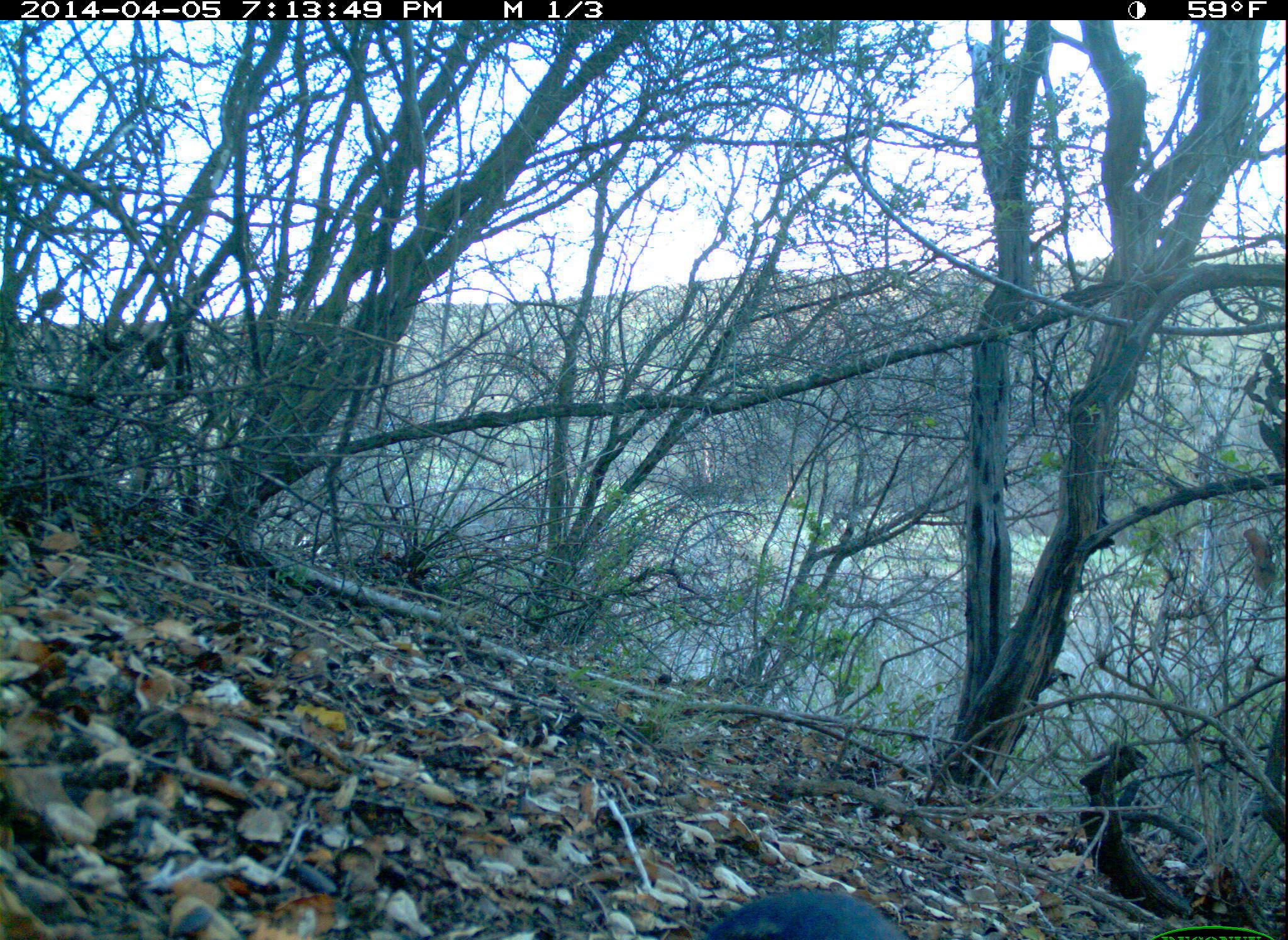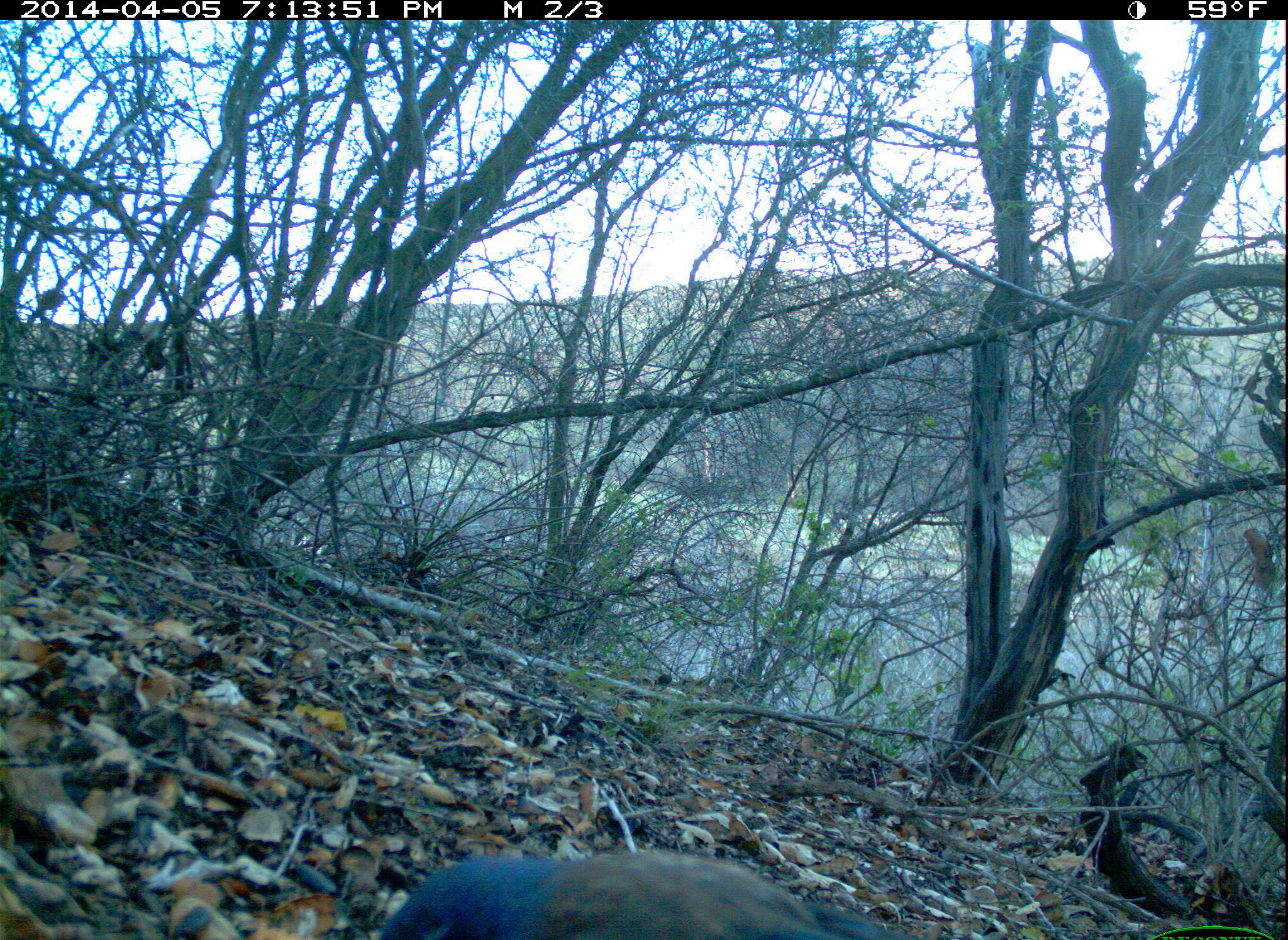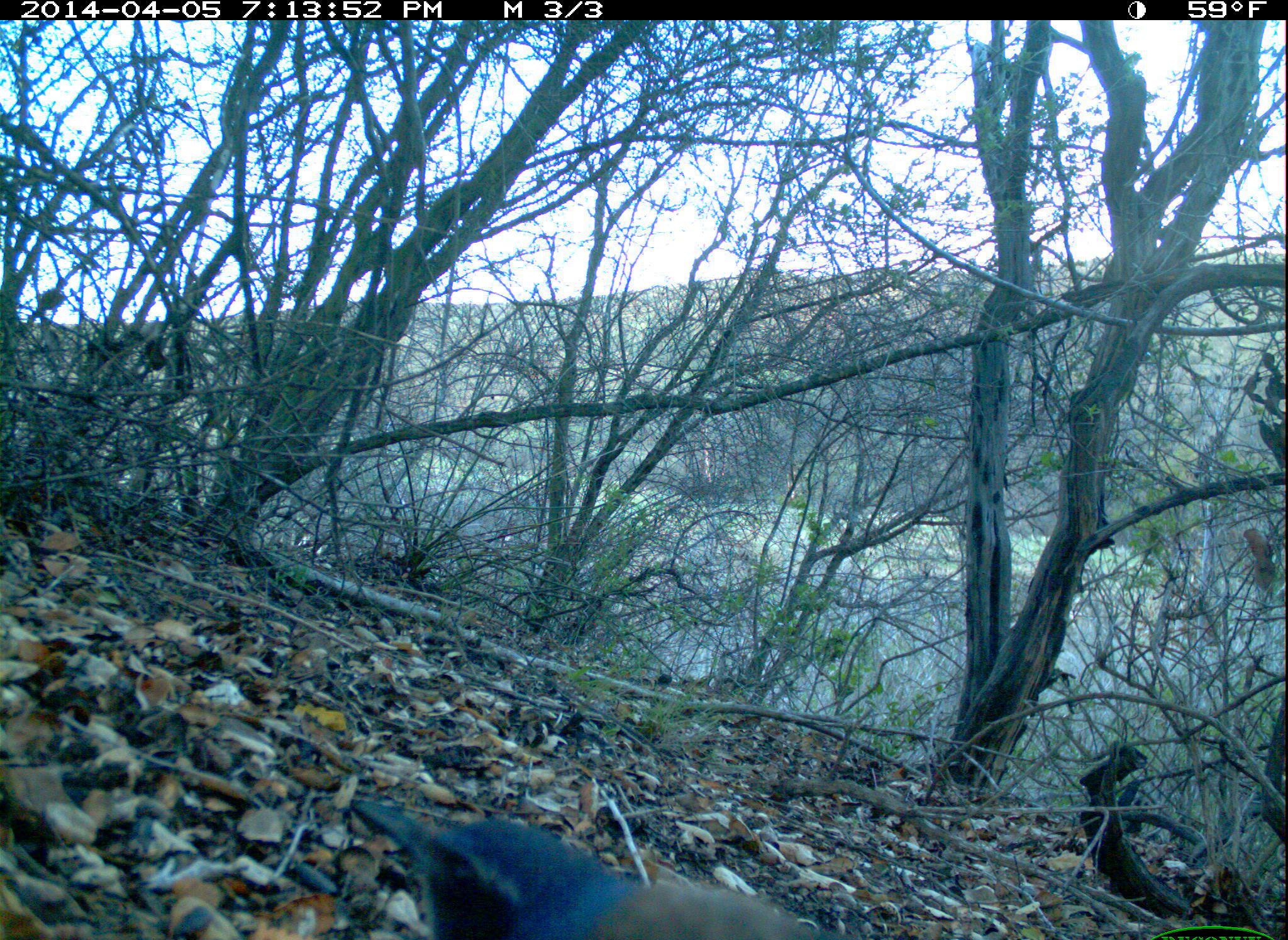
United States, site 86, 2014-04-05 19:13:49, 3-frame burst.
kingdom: Animalia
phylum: Chordata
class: Aves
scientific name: Aves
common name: bird